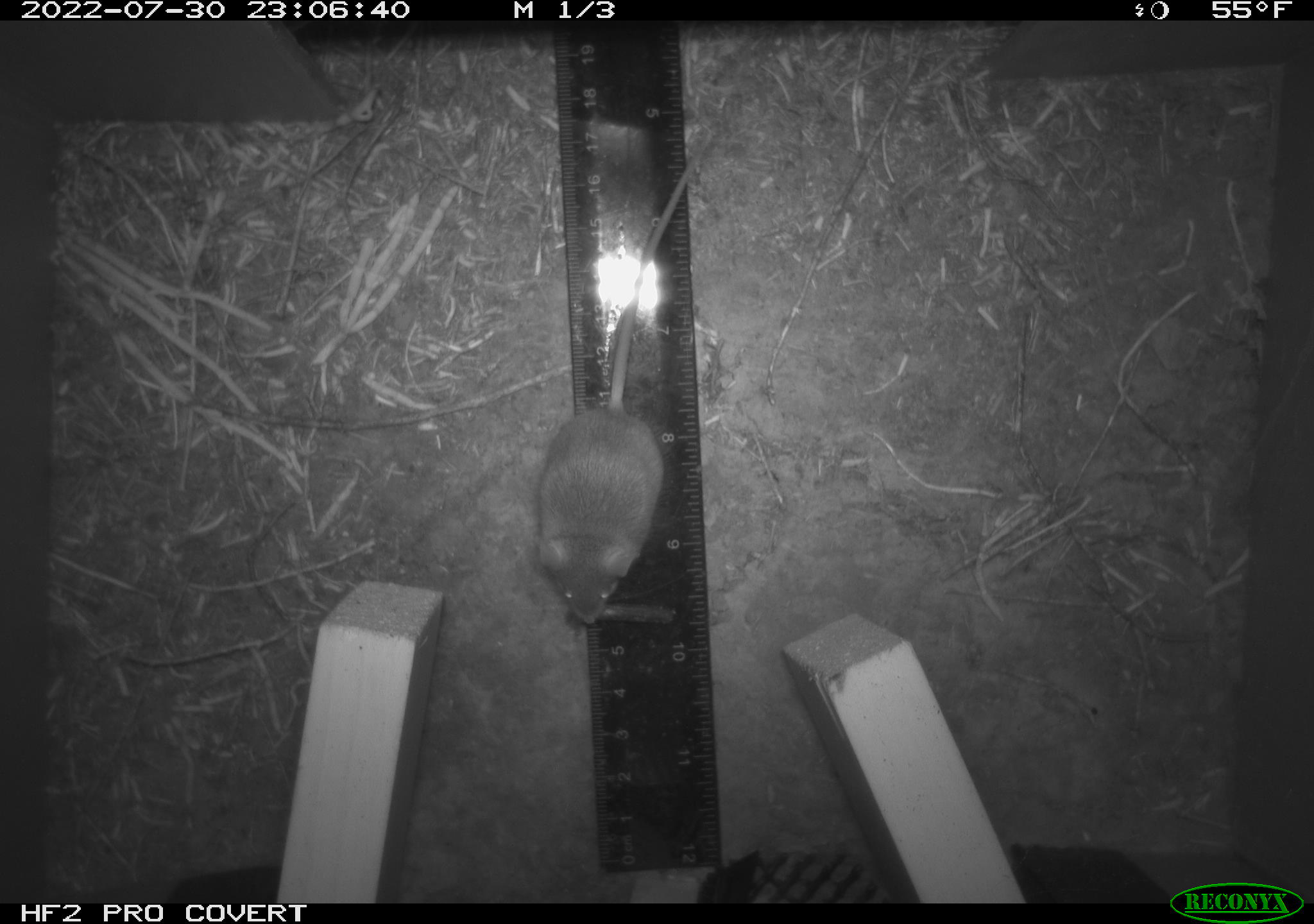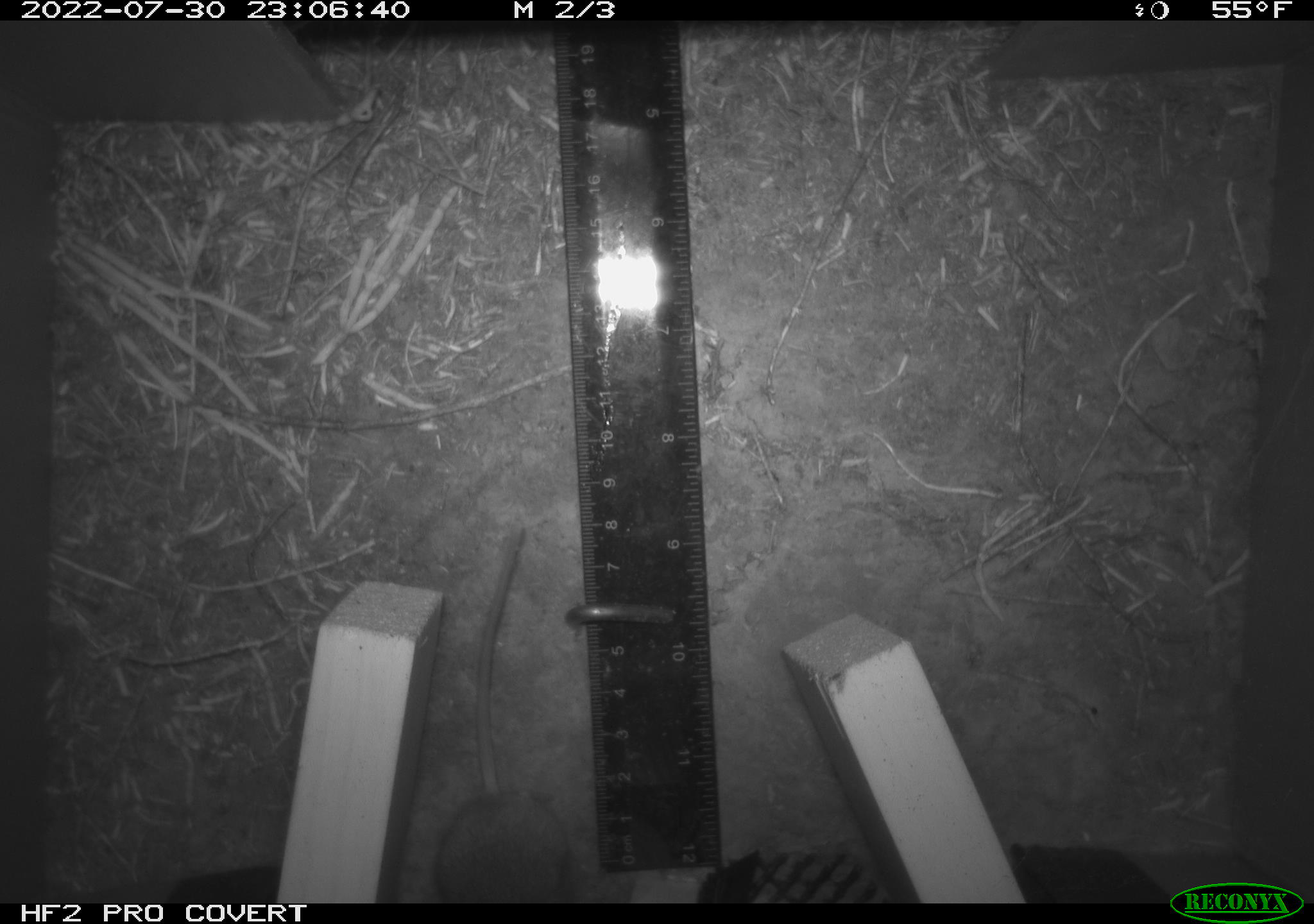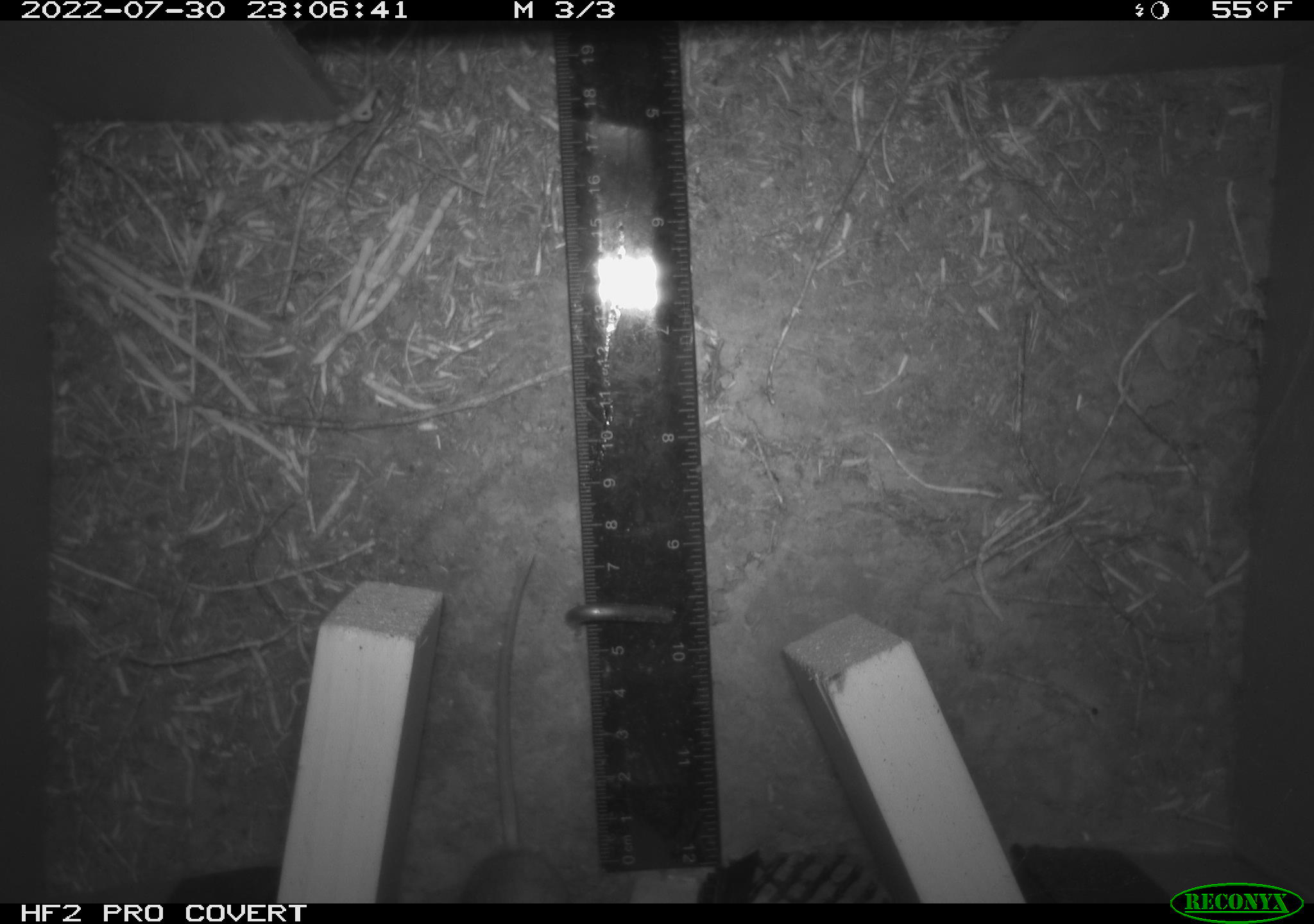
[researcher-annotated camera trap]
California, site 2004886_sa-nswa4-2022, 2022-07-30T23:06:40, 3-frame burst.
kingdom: Animalia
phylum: Chordata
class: Mammalia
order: Rodentia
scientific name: Rodentia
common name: rodent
Rodent (Rodentia).